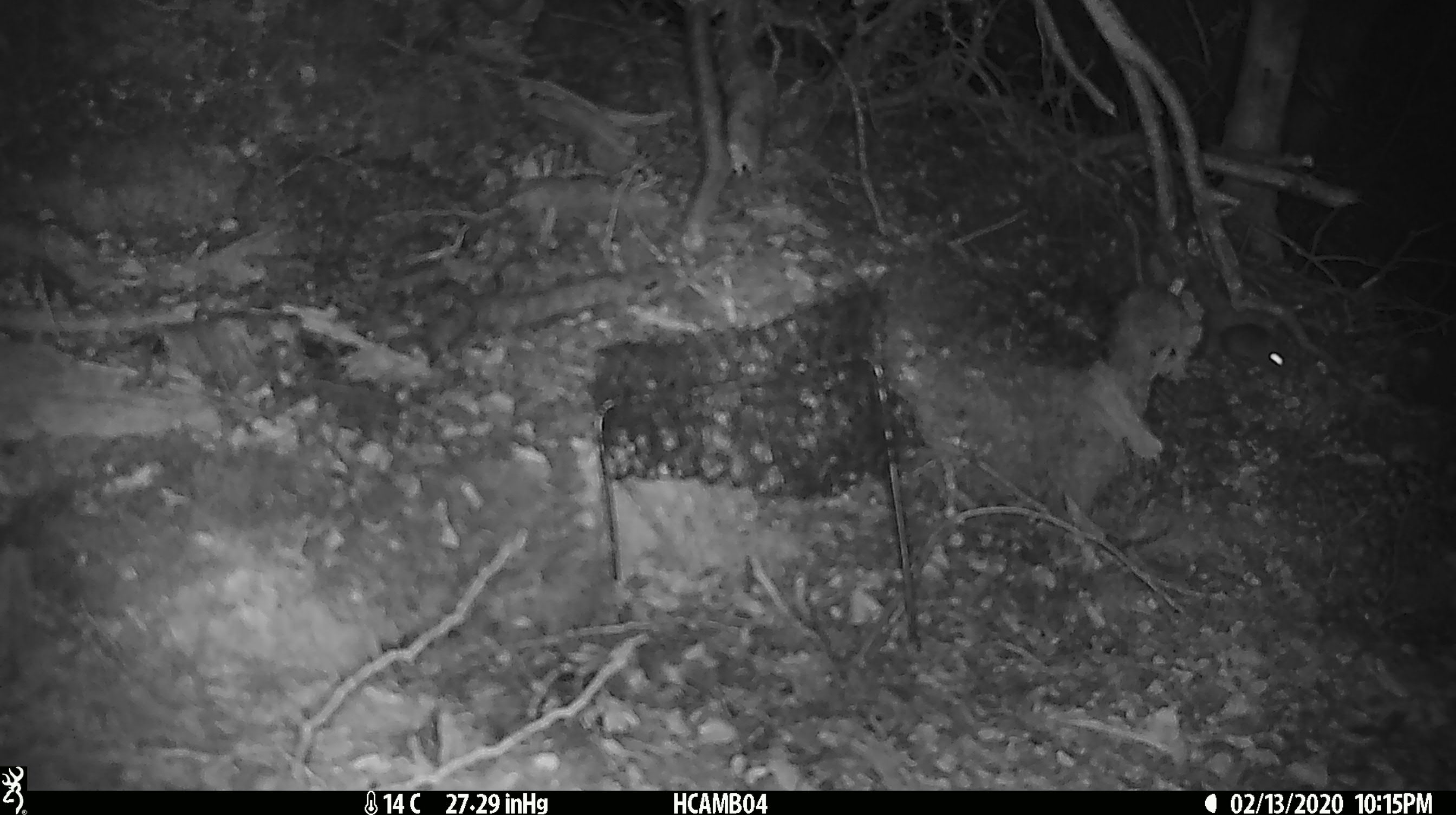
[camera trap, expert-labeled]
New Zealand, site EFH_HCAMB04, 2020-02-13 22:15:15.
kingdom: Animalia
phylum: Chordata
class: Mammalia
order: Rodentia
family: Muridae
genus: Mus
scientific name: Mus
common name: mouse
Mouse (Mus).